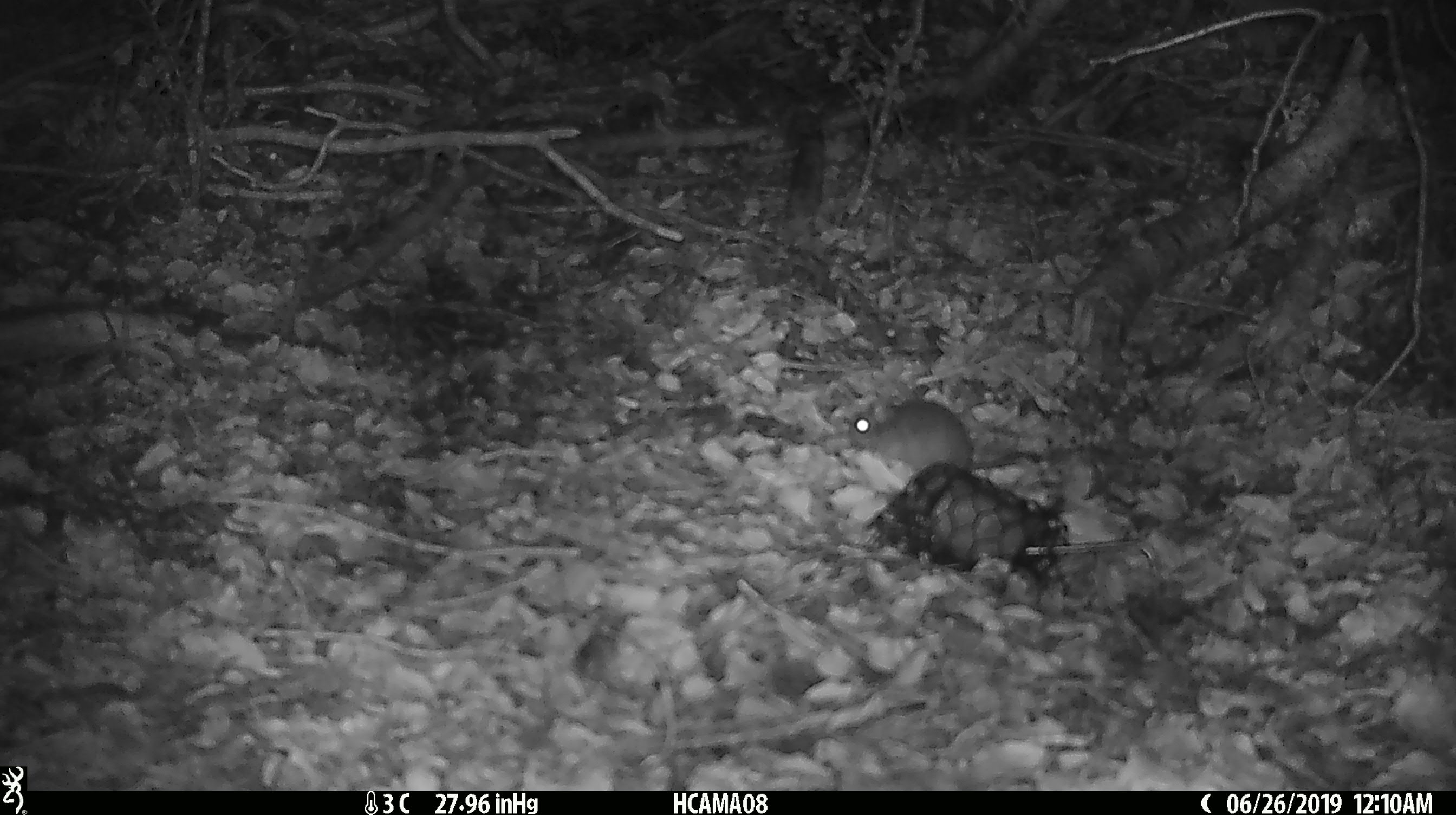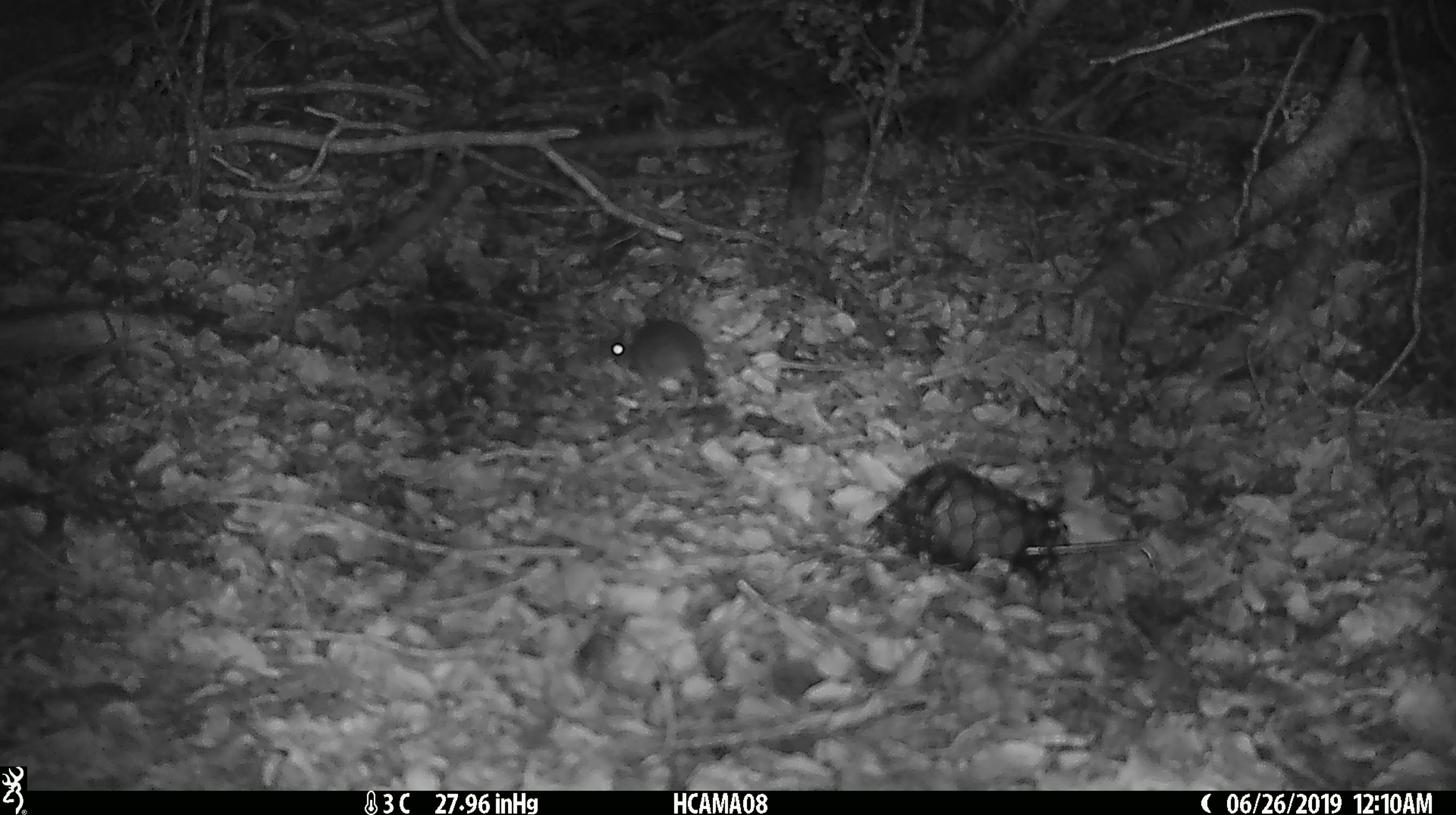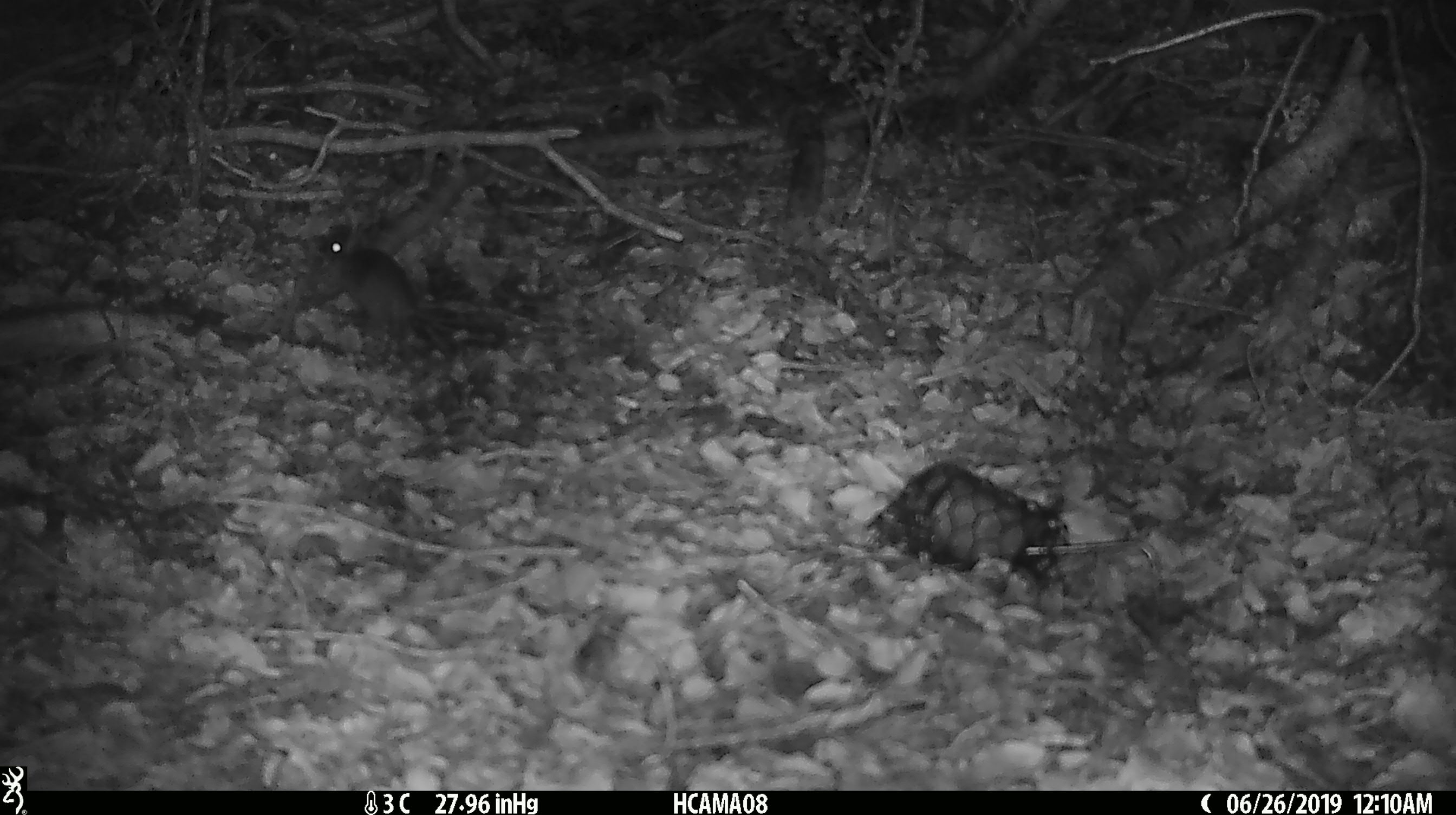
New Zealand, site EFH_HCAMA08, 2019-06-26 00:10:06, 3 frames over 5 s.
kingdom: Animalia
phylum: Chordata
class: Mammalia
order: Rodentia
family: Muridae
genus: Mus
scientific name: Mus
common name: mouse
Mouse (Mus).